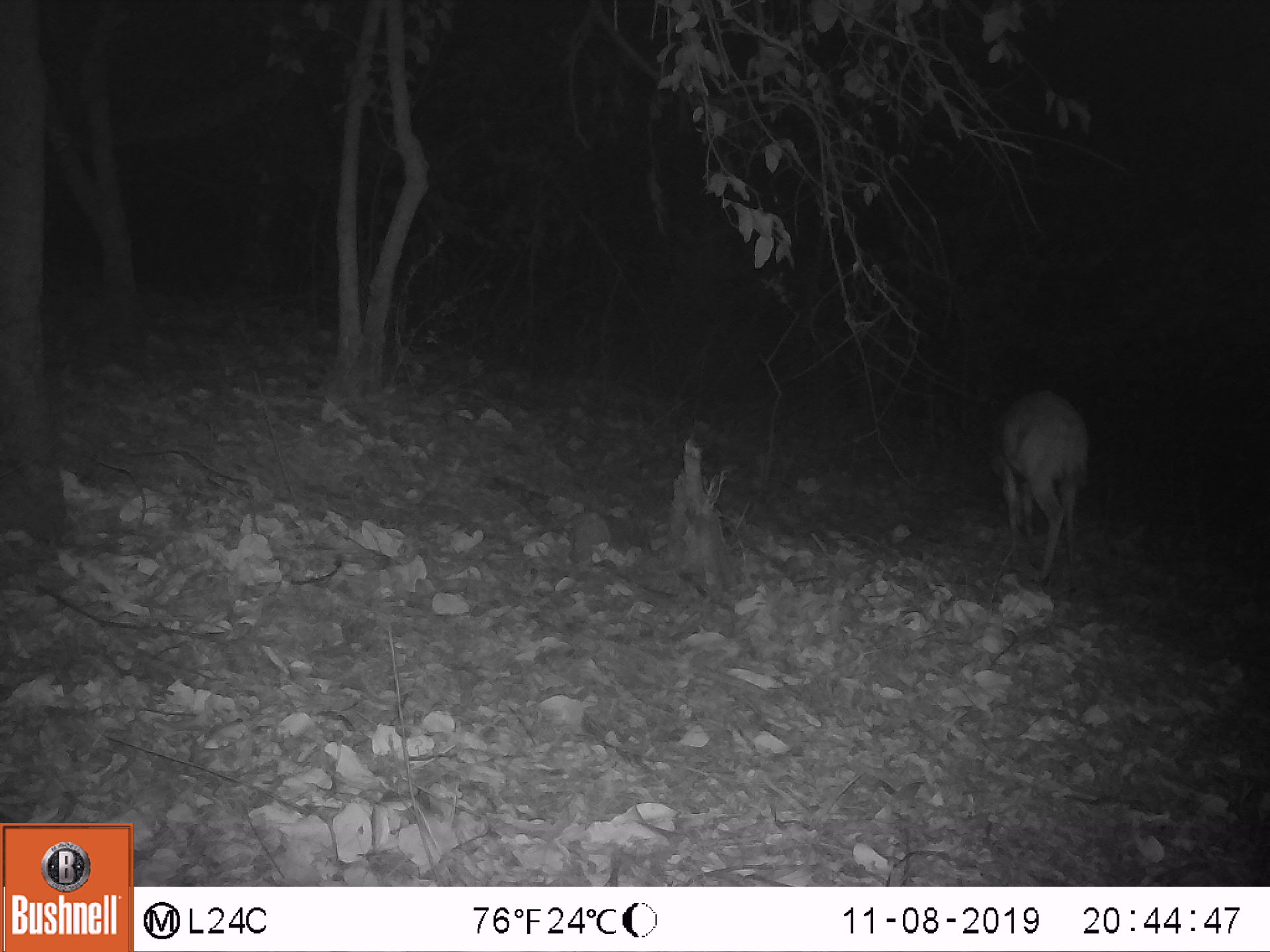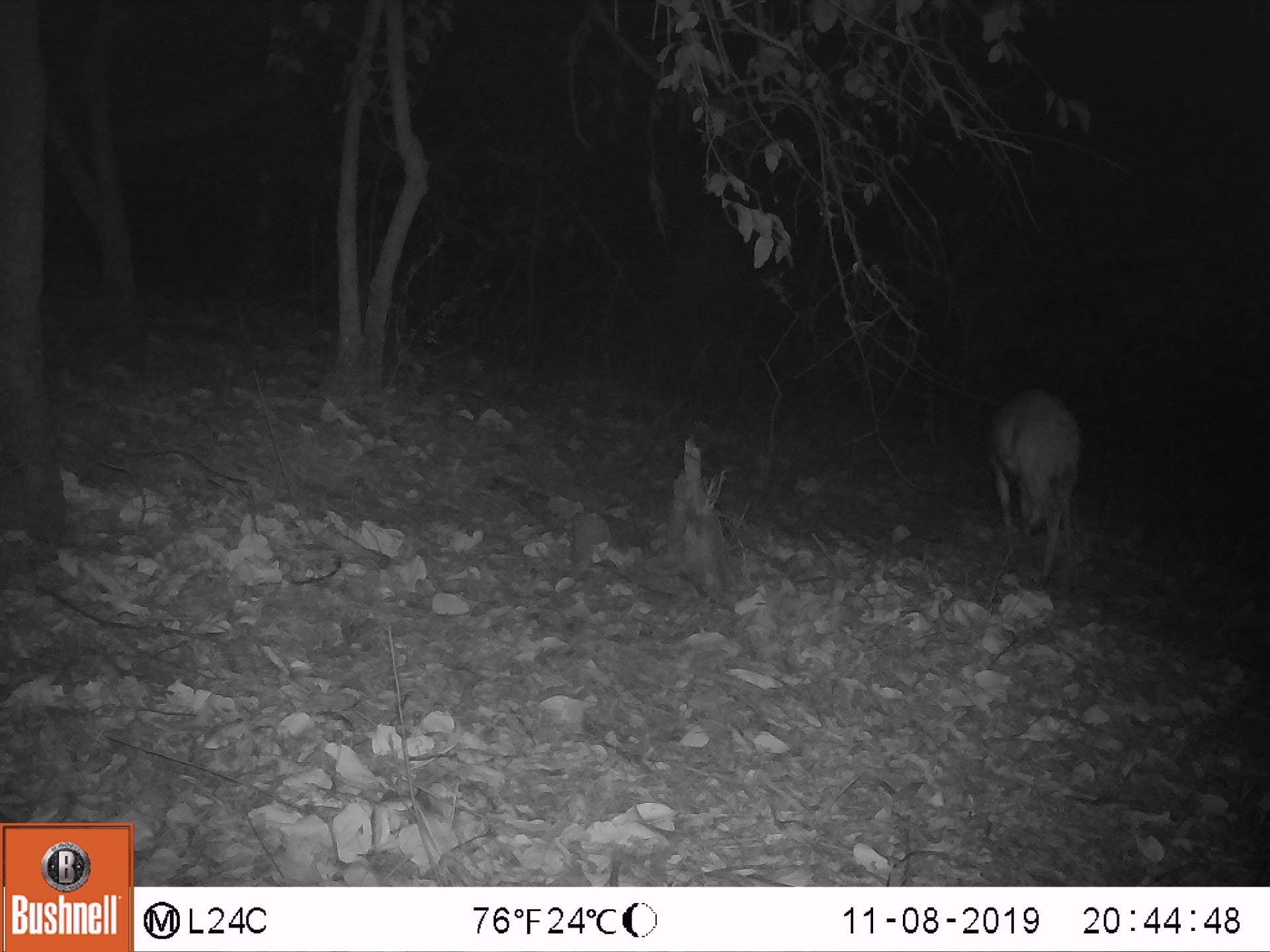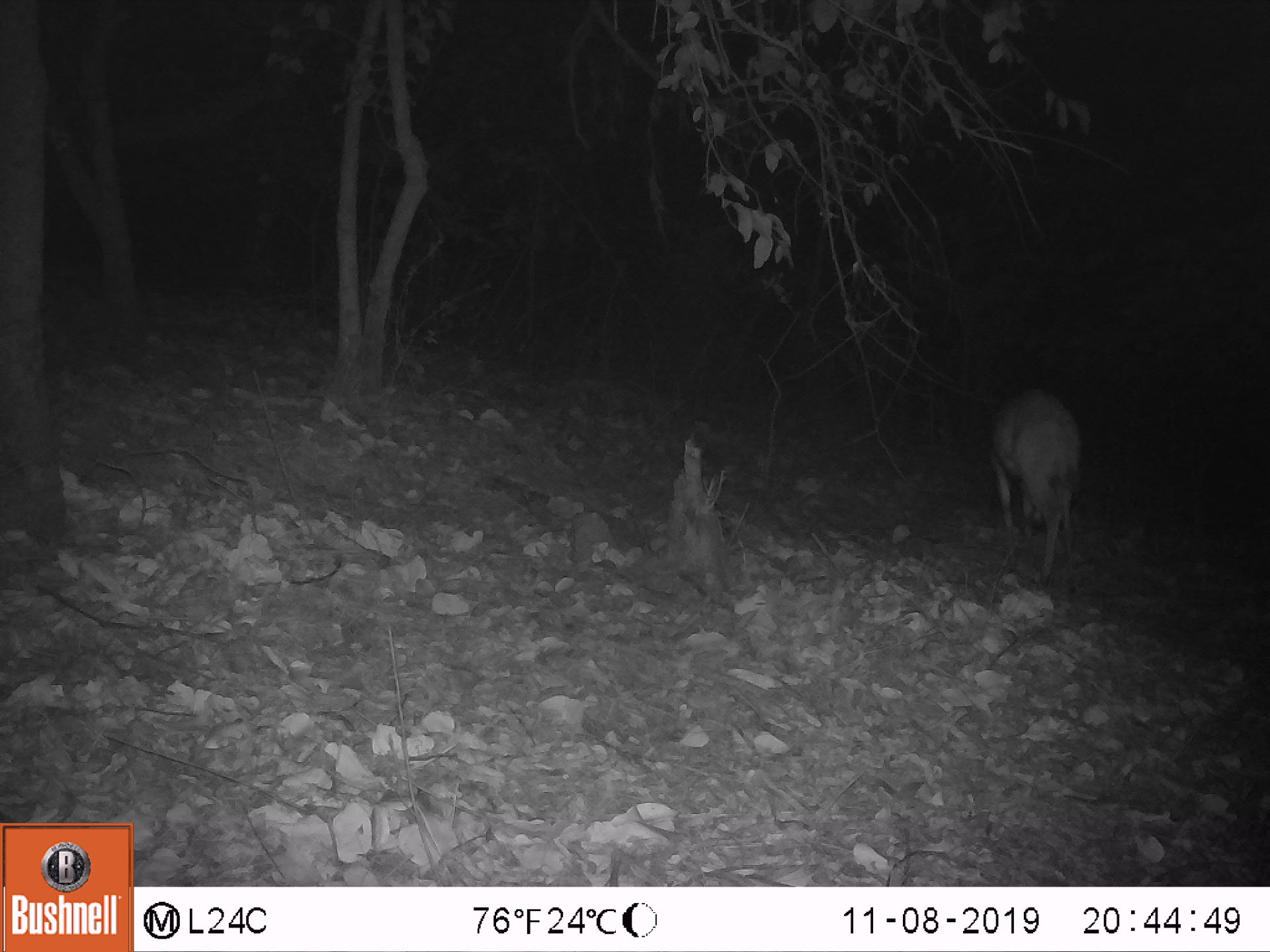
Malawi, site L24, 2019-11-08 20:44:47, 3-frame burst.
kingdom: Animalia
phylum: Chordata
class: Mammalia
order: Artiodactyla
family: Bovidae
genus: Tragelaphus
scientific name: Tragelaphus sylvaticus sylvaticus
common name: cape bushbuck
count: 1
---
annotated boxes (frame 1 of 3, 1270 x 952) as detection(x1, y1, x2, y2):
cape bushbuck: detection(986, 384, 1092, 597)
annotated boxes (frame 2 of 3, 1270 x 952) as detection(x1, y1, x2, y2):
cape bushbuck: detection(980, 380, 1090, 602)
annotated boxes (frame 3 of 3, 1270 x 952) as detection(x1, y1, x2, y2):
cape bushbuck: detection(976, 376, 1087, 601)